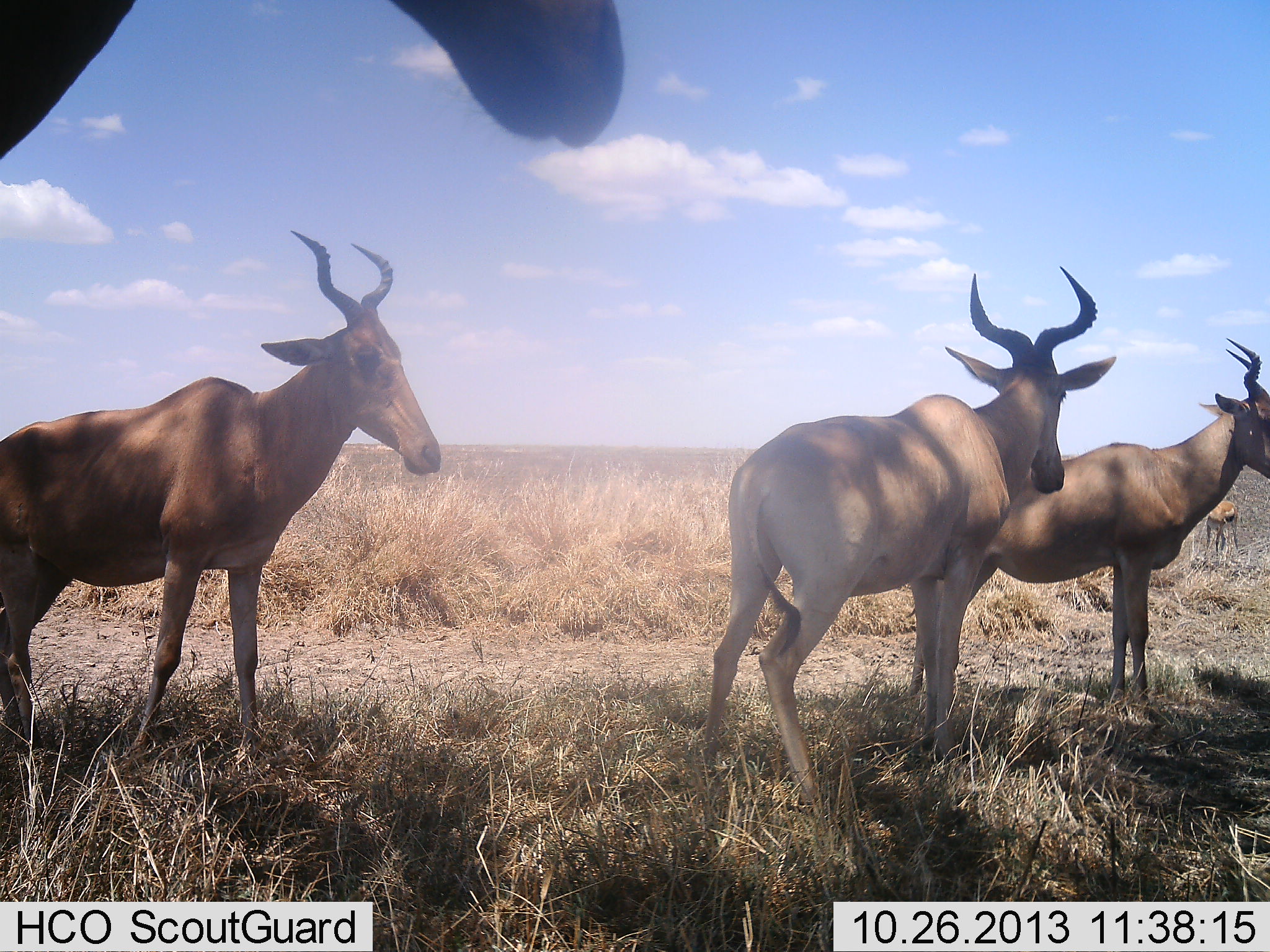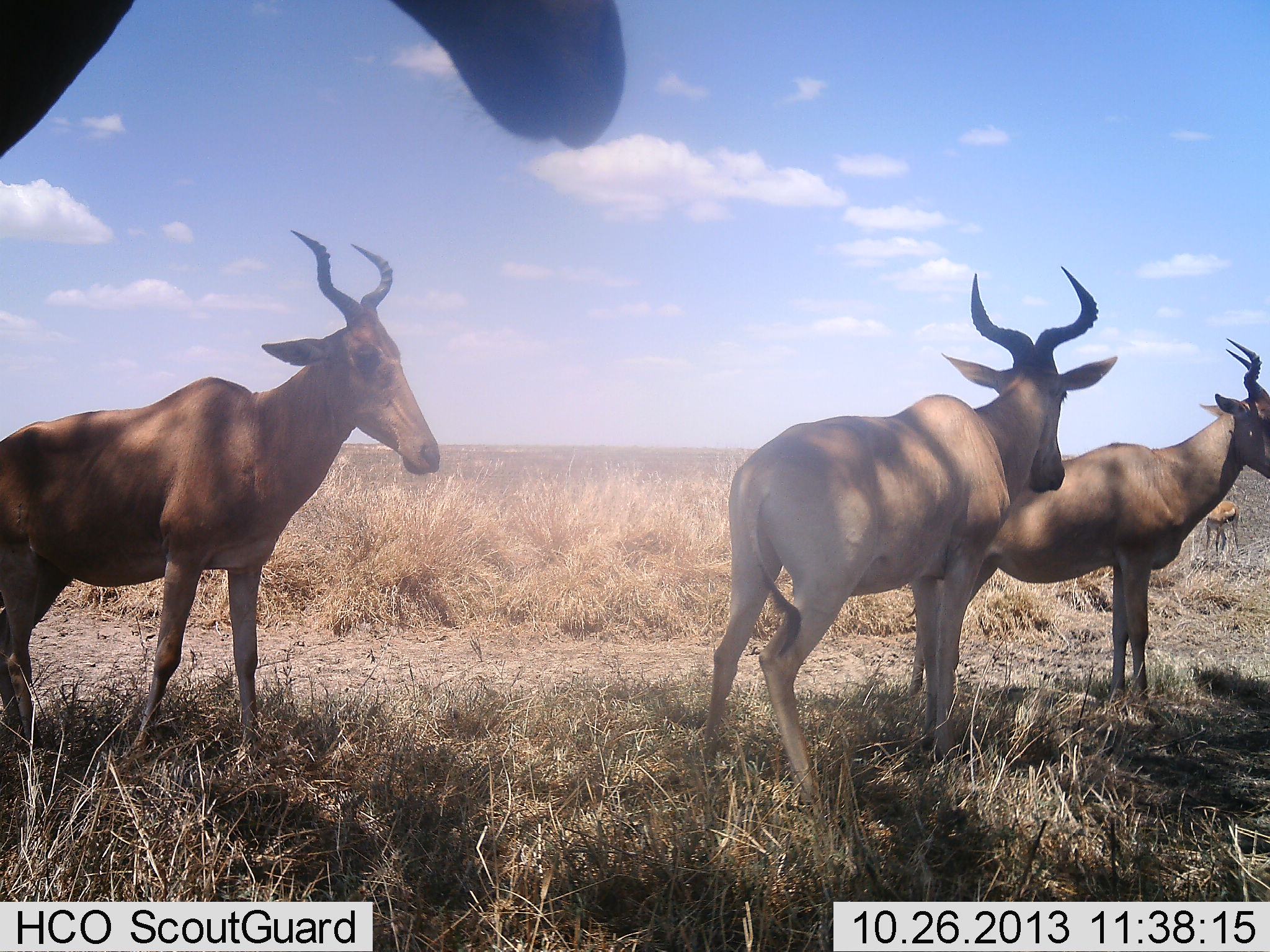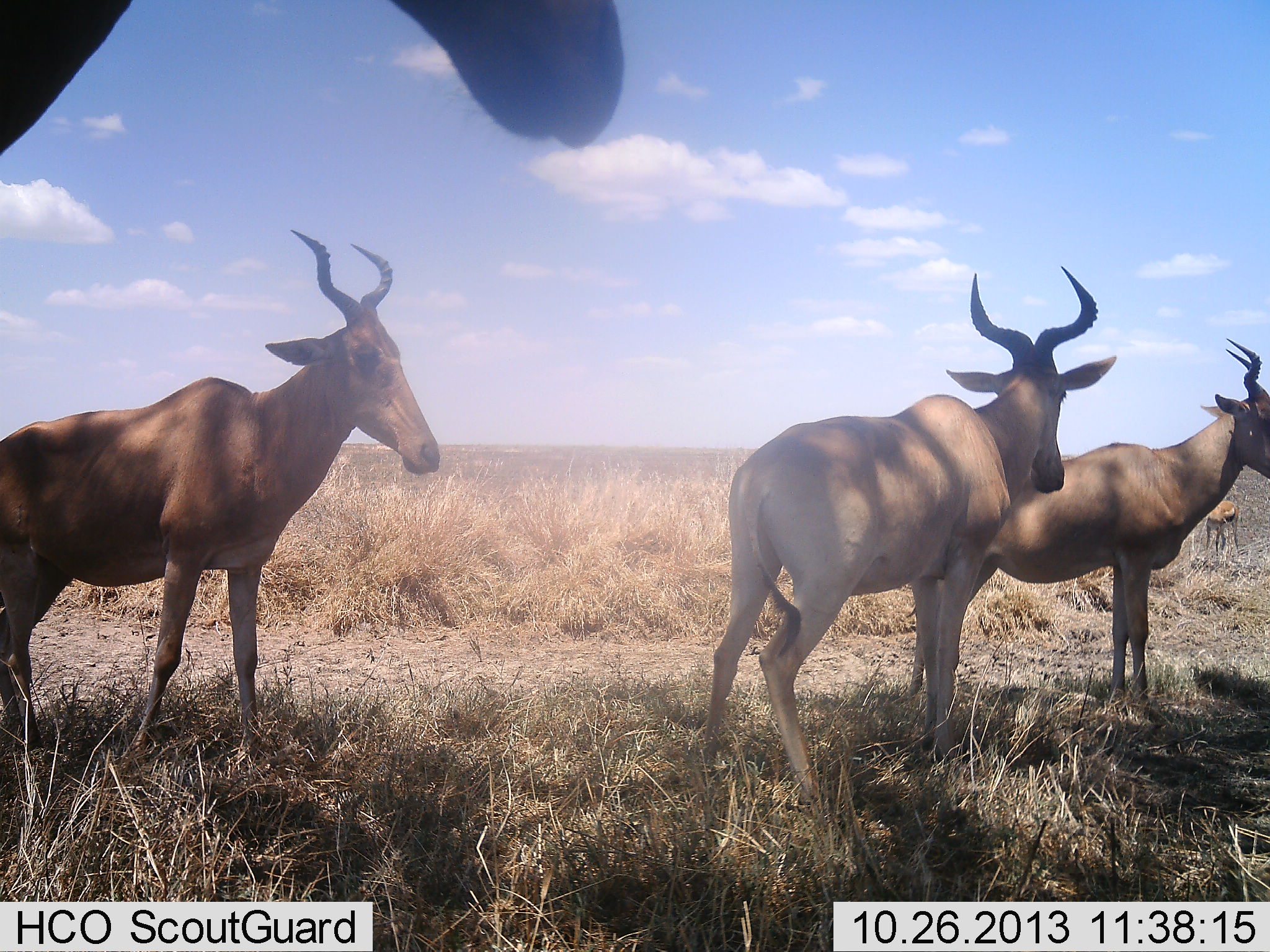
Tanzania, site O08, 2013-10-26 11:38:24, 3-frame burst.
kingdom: Animalia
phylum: Chordata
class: Mammalia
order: Artiodactyla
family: Bovidae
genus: Alcelaphus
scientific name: Alcelaphus buselaphus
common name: hartebeest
Hartebeest (Alcelaphus buselaphus), count 4. Behavior (volunteer vote fractions): standing 100%, resting 0%, moving 0%, interacting 0%. Young present (vote fraction): 5%. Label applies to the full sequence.